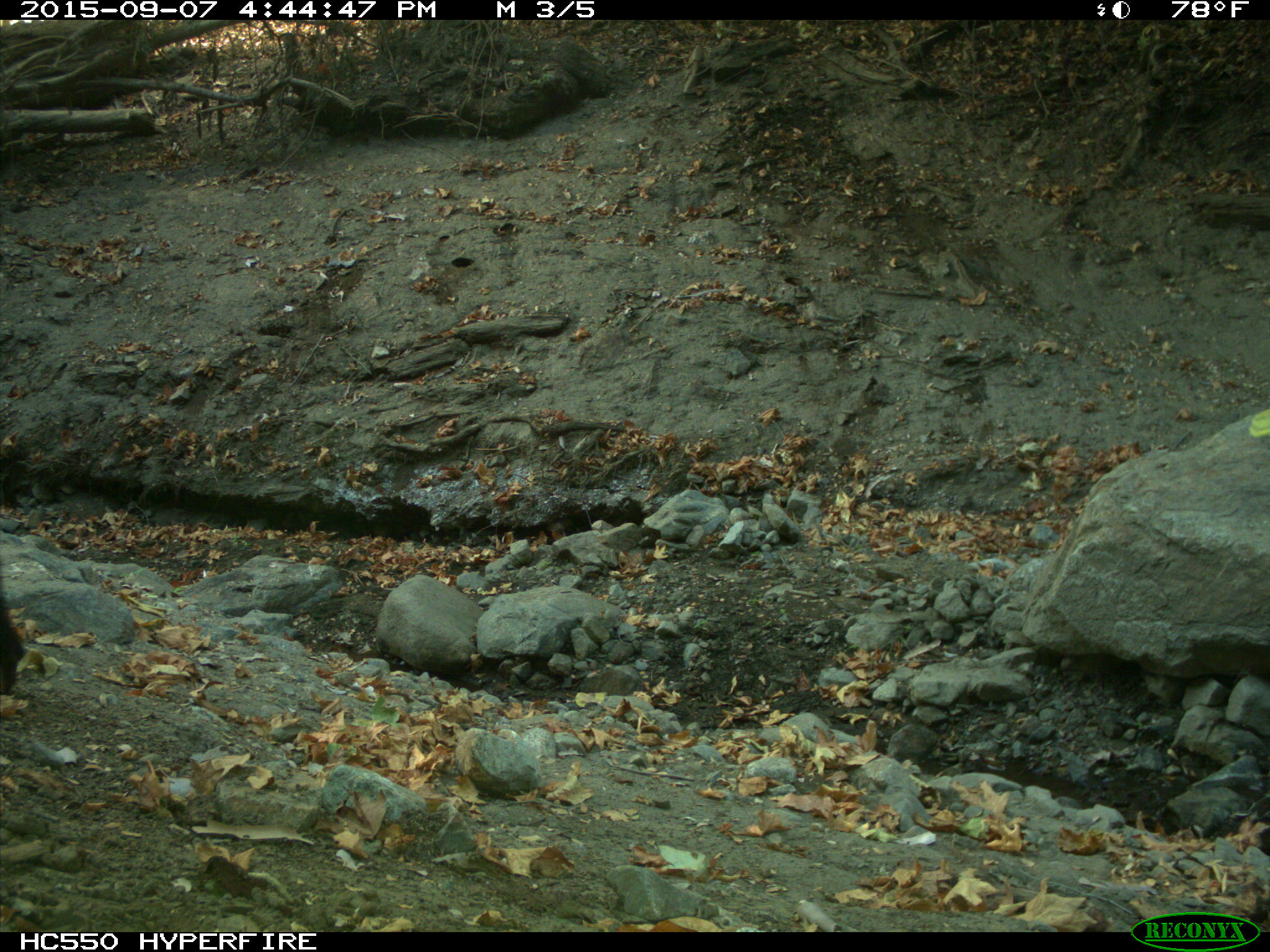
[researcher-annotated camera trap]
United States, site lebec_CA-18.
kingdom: Animalia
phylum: Chordata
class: Mammalia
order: Artiodactyla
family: Suidae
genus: Sus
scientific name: Sus scrofa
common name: wild boar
Sus scrofa (wild boar).